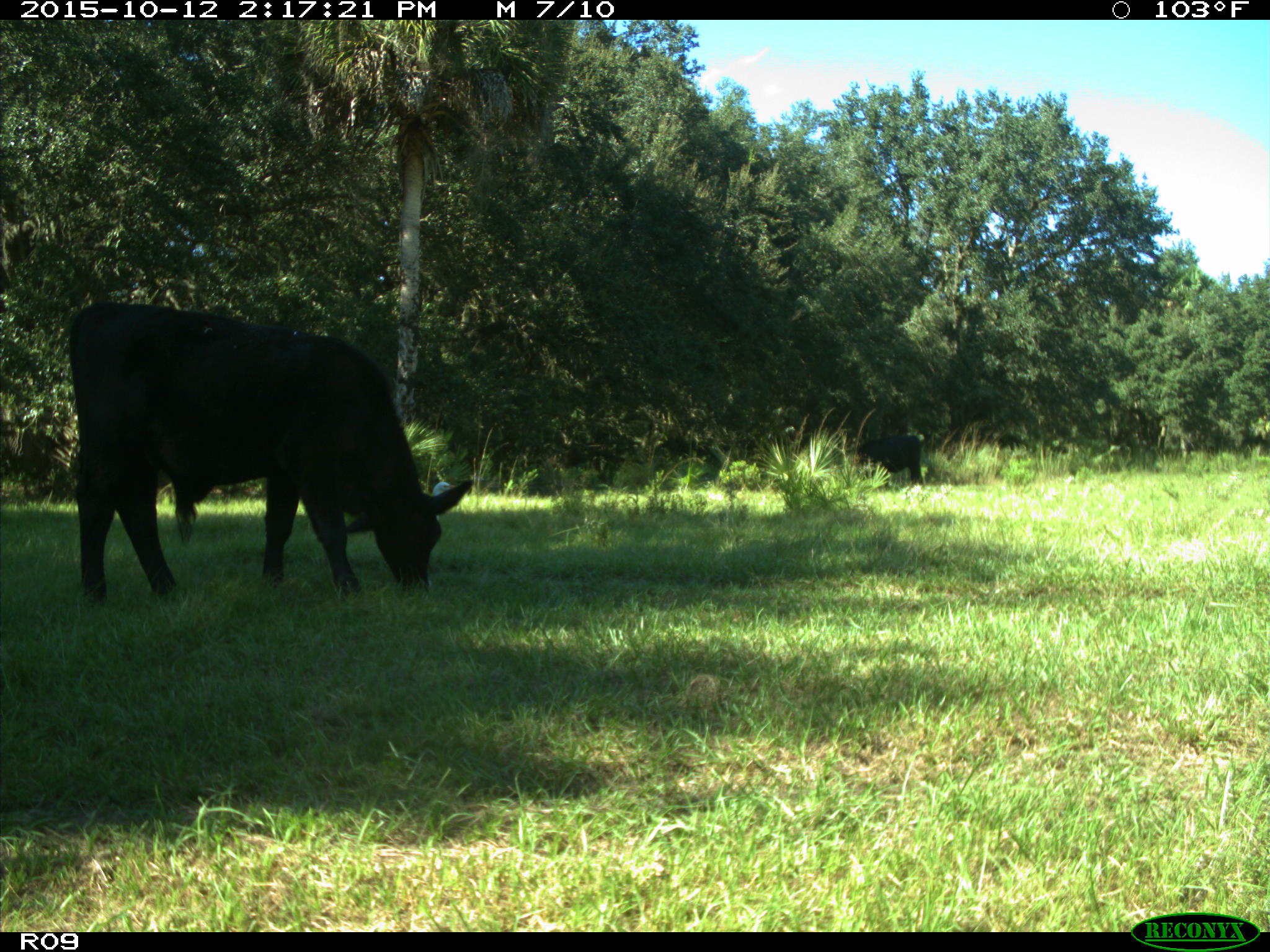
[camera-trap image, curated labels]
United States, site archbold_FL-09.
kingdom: Animalia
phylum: Chordata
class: Mammalia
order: Artiodactyla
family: Bovidae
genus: Bos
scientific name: Bos taurus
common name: domestic cow